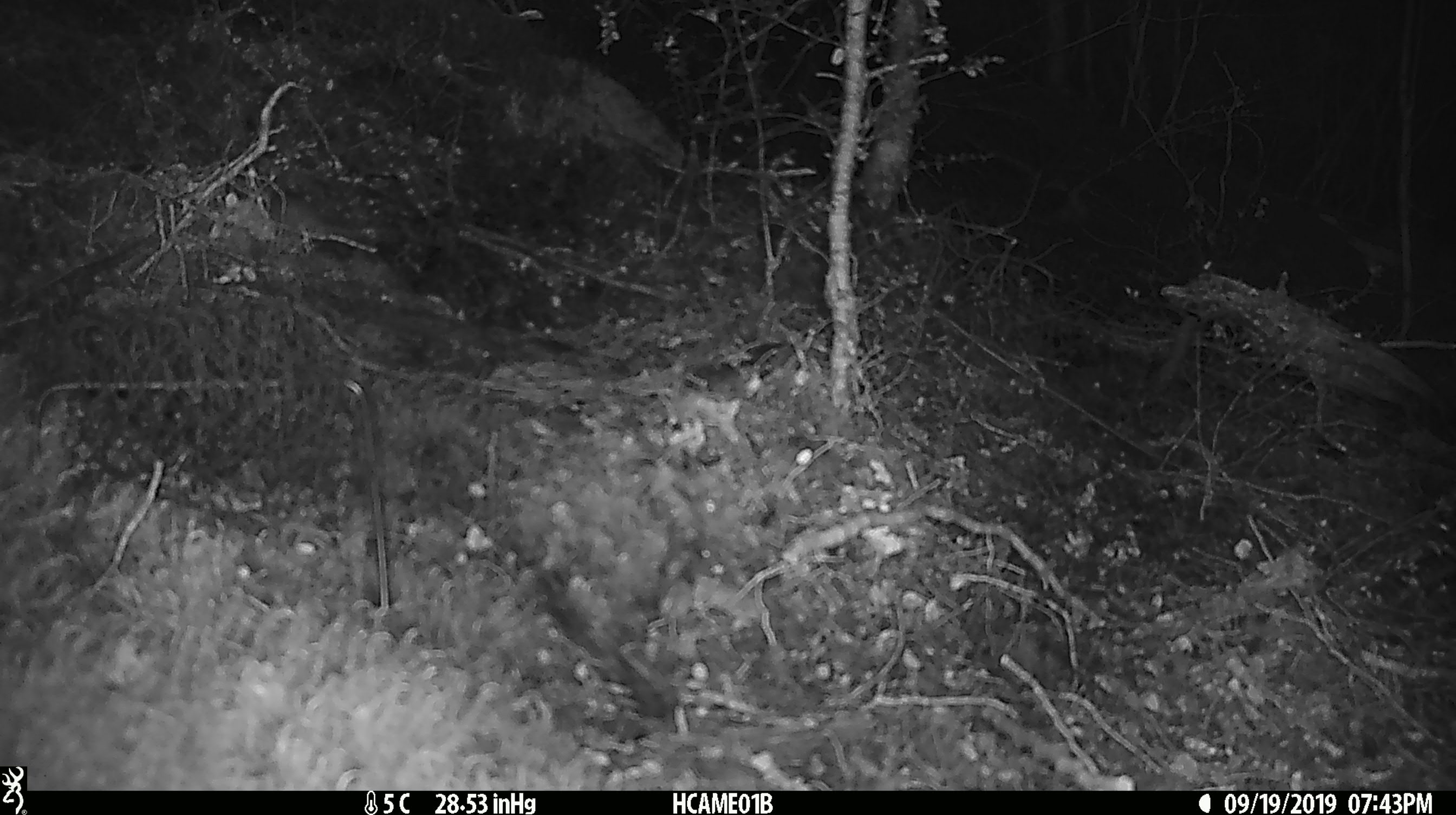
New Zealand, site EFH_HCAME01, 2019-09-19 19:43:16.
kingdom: Animalia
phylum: Chordata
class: Mammalia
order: Rodentia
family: Muridae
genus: Mus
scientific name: Mus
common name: mouse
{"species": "mouse (Mus)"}